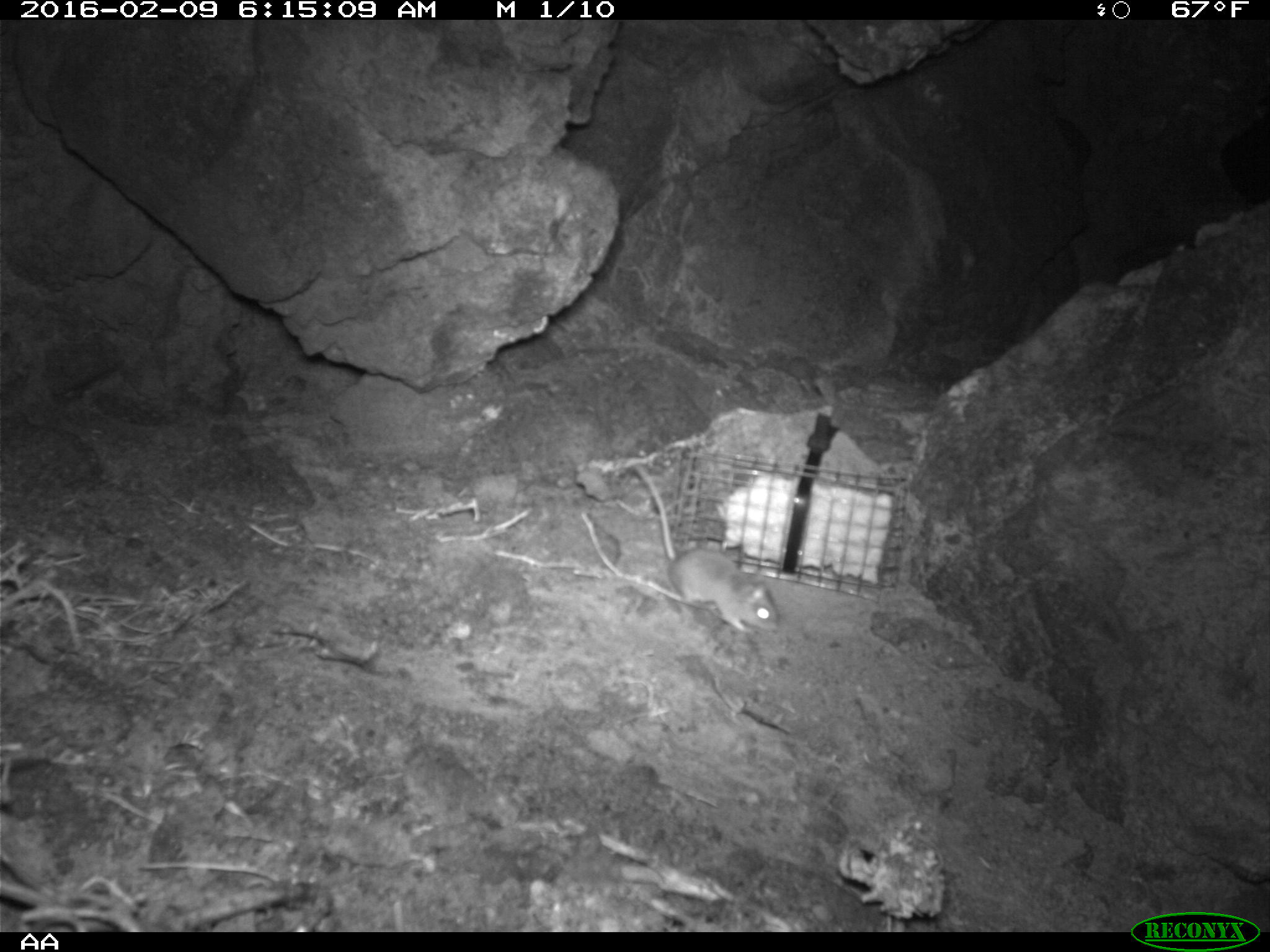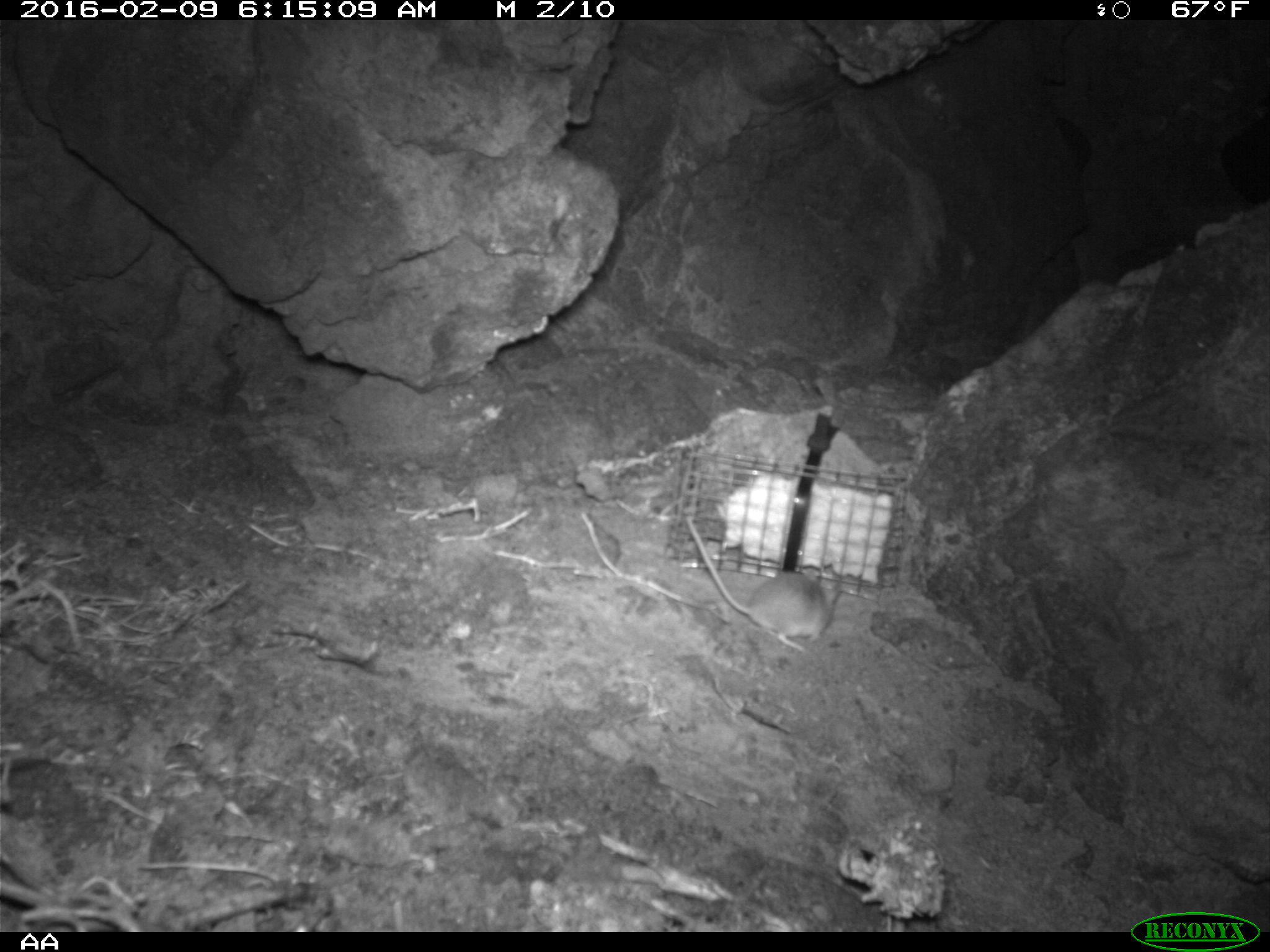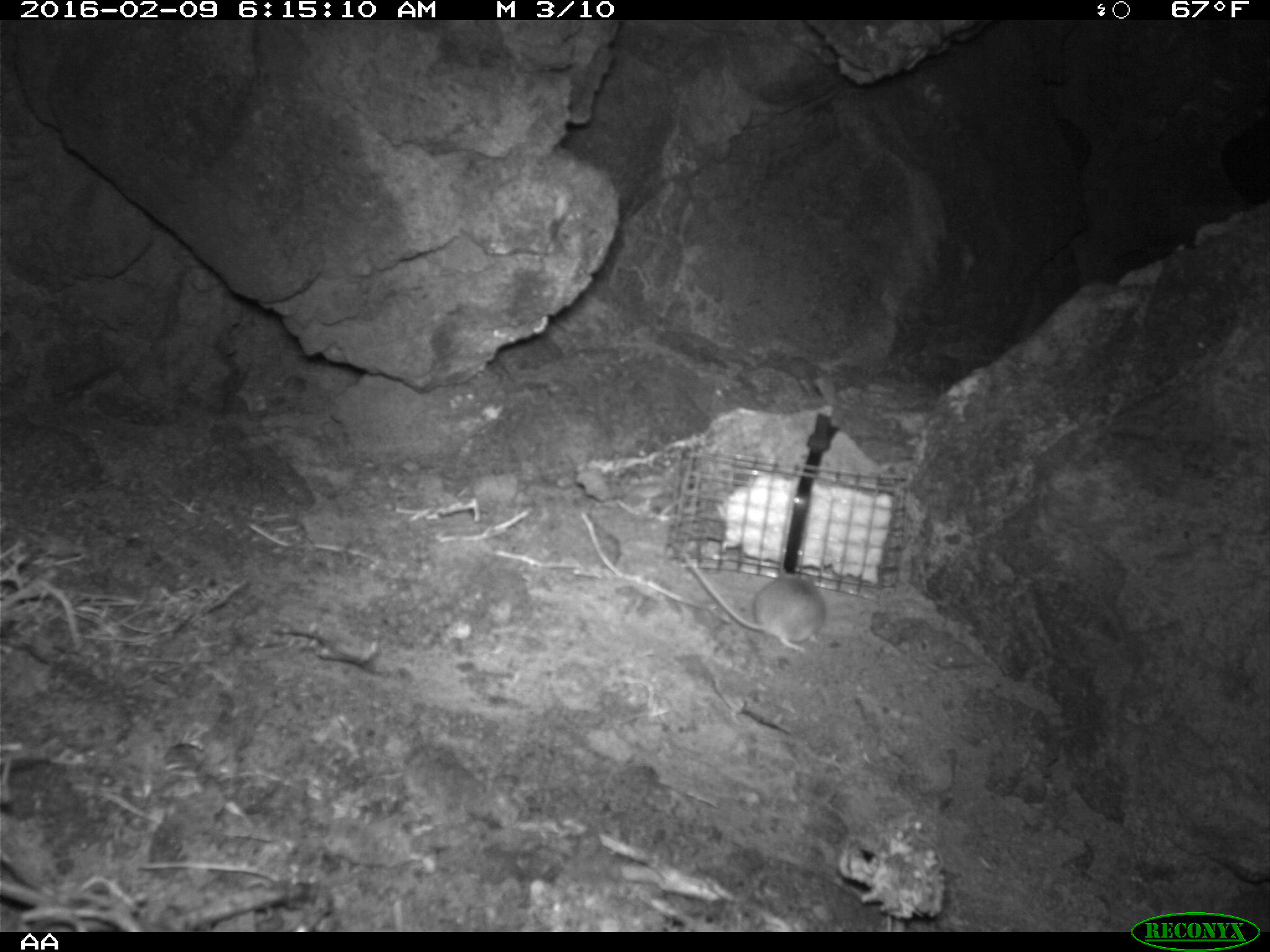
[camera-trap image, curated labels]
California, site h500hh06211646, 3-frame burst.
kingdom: Animalia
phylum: Chordata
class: Mammalia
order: Rodentia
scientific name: Rodentia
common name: rodent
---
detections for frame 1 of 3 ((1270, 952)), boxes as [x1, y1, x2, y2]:
rodent: [636, 469, 781, 637]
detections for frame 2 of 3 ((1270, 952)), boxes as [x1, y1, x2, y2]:
rodent: [685, 514, 842, 653]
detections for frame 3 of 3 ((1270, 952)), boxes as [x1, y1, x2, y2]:
rodent: [671, 539, 824, 652]